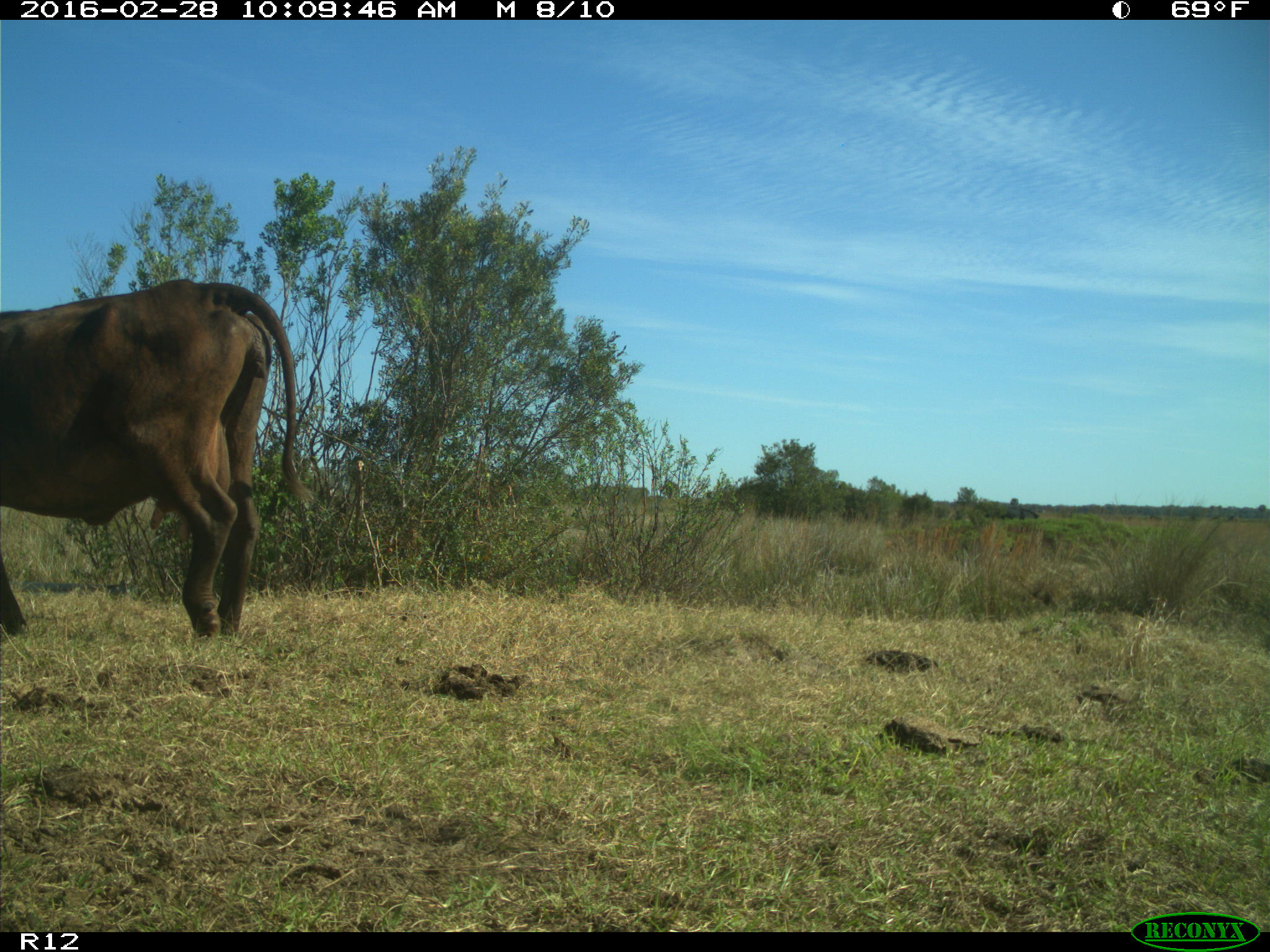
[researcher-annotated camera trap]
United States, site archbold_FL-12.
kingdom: Animalia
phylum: Chordata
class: Mammalia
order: Artiodactyla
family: Bovidae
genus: Bos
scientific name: Bos taurus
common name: domestic cow